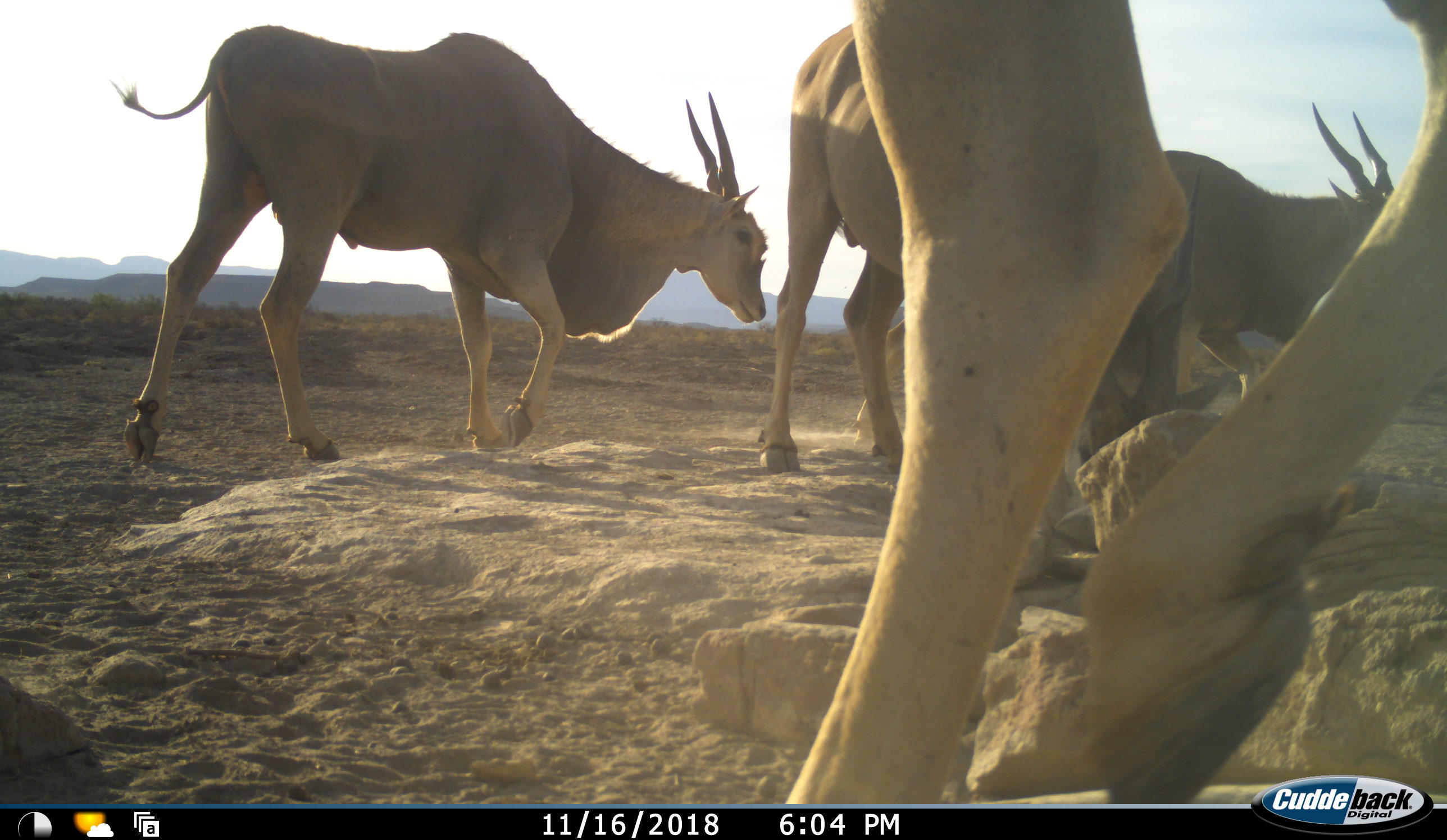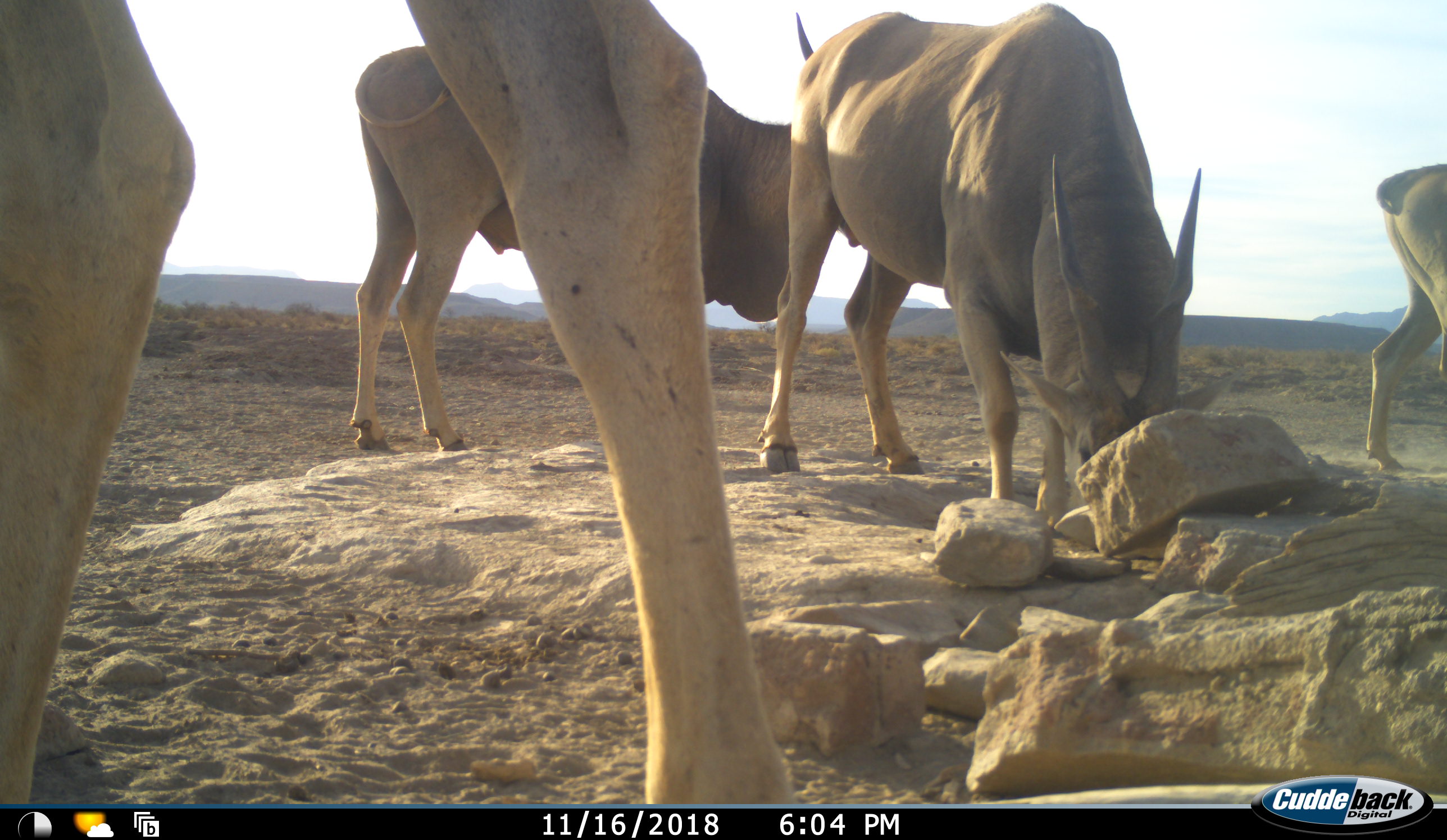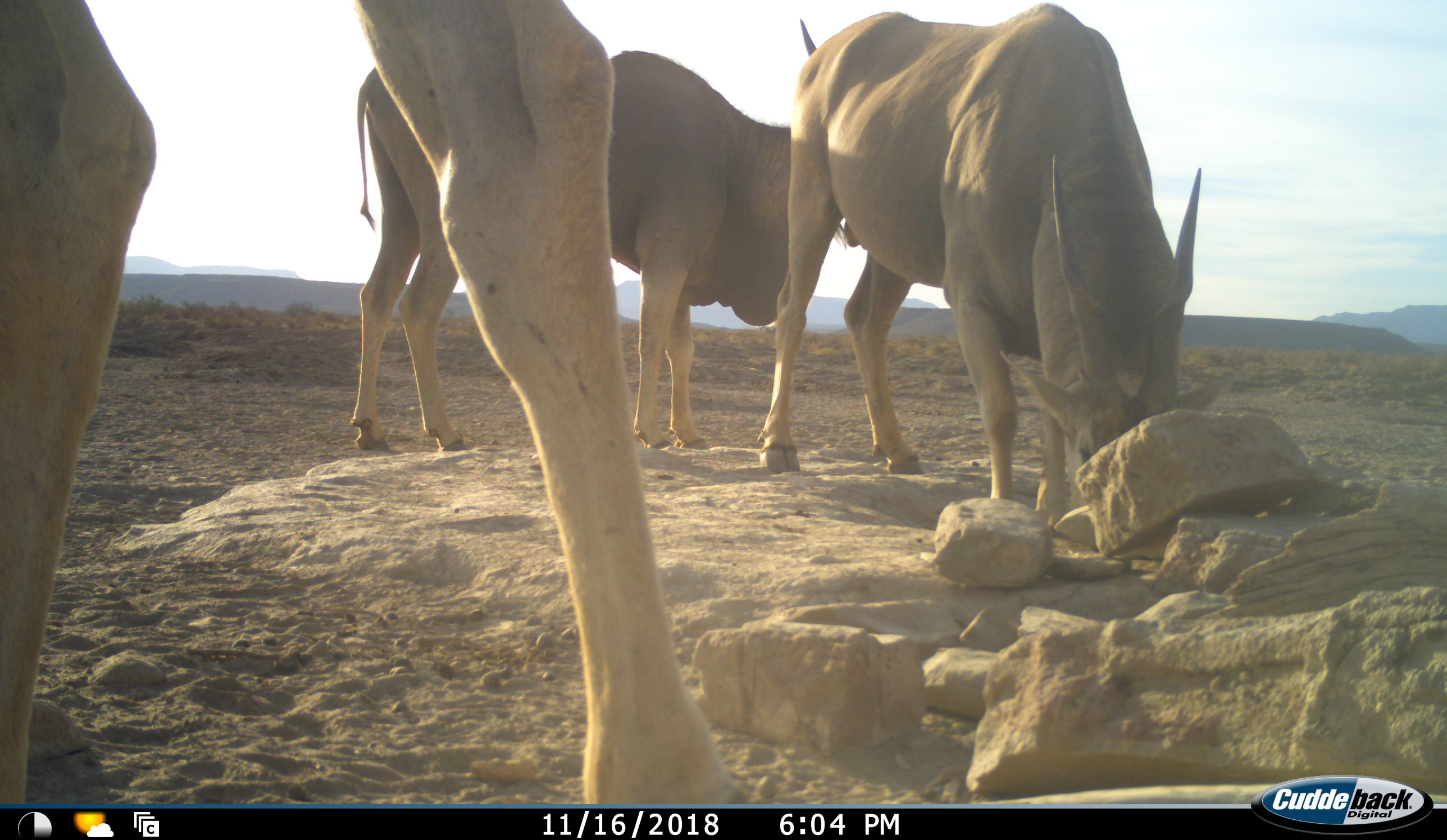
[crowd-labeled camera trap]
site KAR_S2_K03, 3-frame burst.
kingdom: Animalia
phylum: Chordata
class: Mammalia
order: Artiodactyla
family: Bovidae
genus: Tragelaphus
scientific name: Tragelaphus oryx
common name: eland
Eland (Tragelaphus oryx), count 4. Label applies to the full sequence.